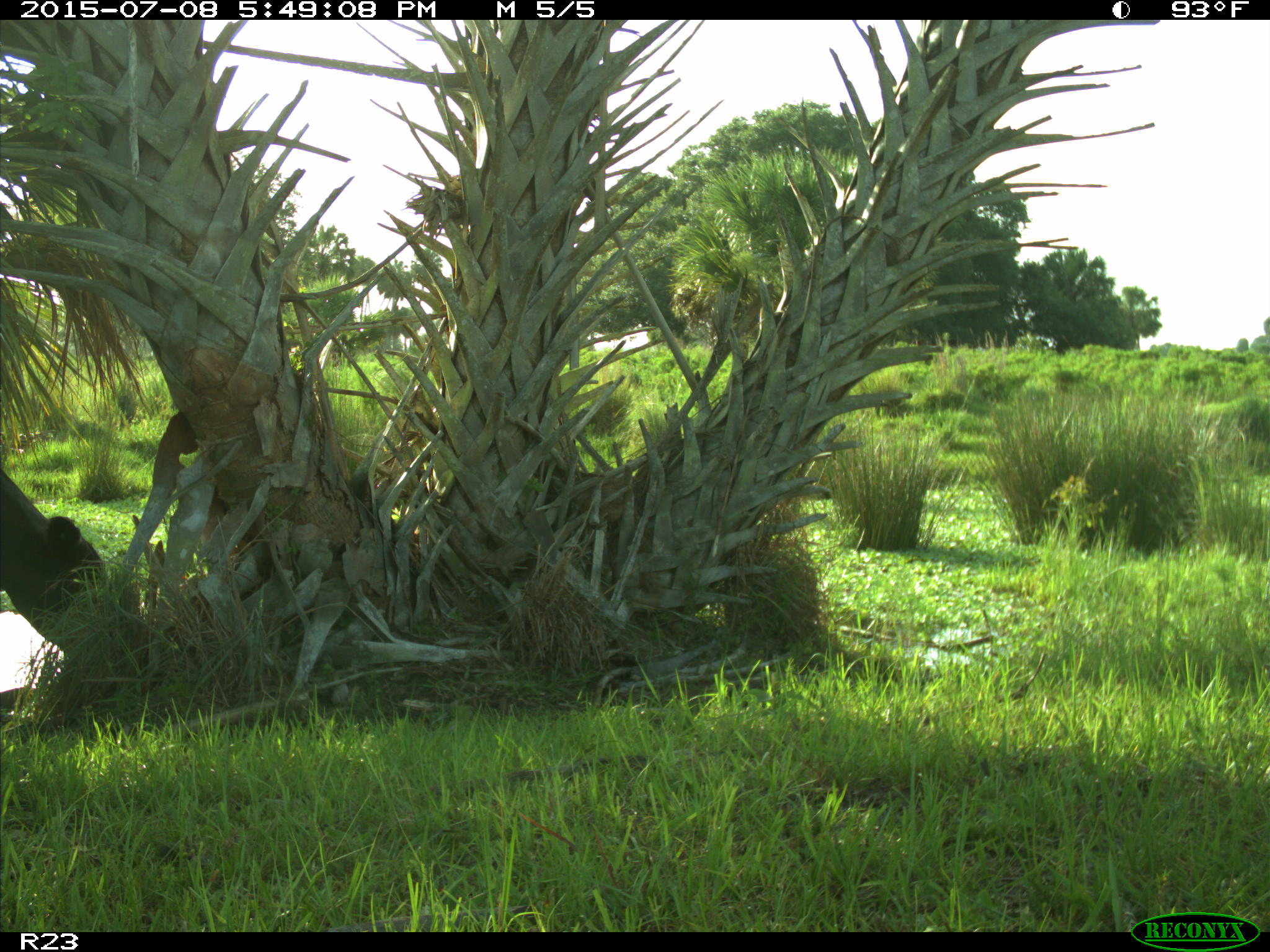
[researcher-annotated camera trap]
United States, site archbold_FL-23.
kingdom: Animalia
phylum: Chordata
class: Mammalia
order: Artiodactyla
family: Bovidae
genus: Bos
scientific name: Bos taurus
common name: domestic cow